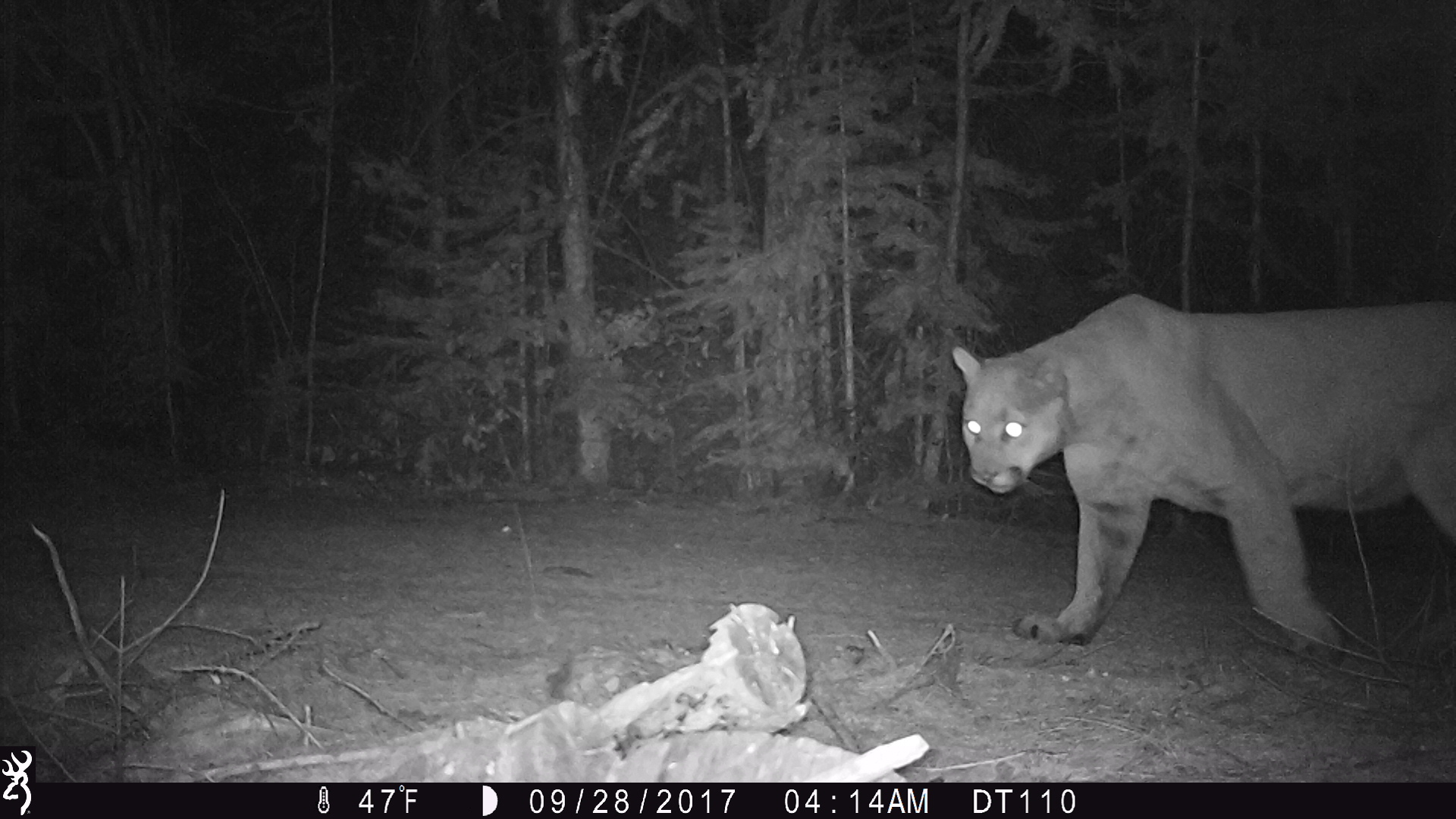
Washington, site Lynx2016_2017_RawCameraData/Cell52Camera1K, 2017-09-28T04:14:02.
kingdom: Animalia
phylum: Chordata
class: Mammalia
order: Carnivora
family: Felidae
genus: Puma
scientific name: Puma concolor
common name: mountain lion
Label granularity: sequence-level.